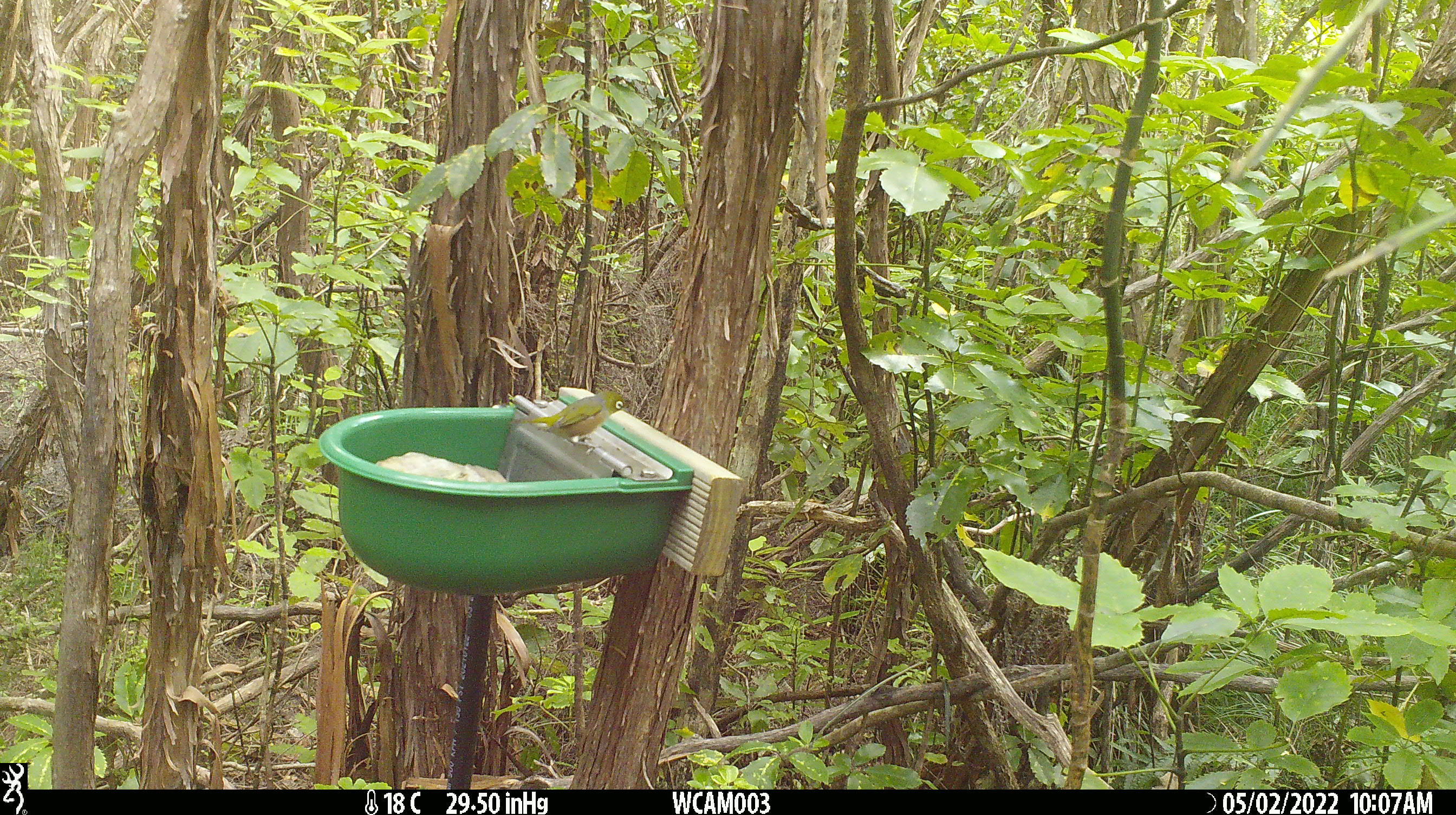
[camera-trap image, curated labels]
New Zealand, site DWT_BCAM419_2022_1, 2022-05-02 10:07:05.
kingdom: Animalia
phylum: Chordata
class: Aves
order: Passeriformes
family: Zosteropidae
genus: Zosterops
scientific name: Zosterops lateralis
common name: silvereye